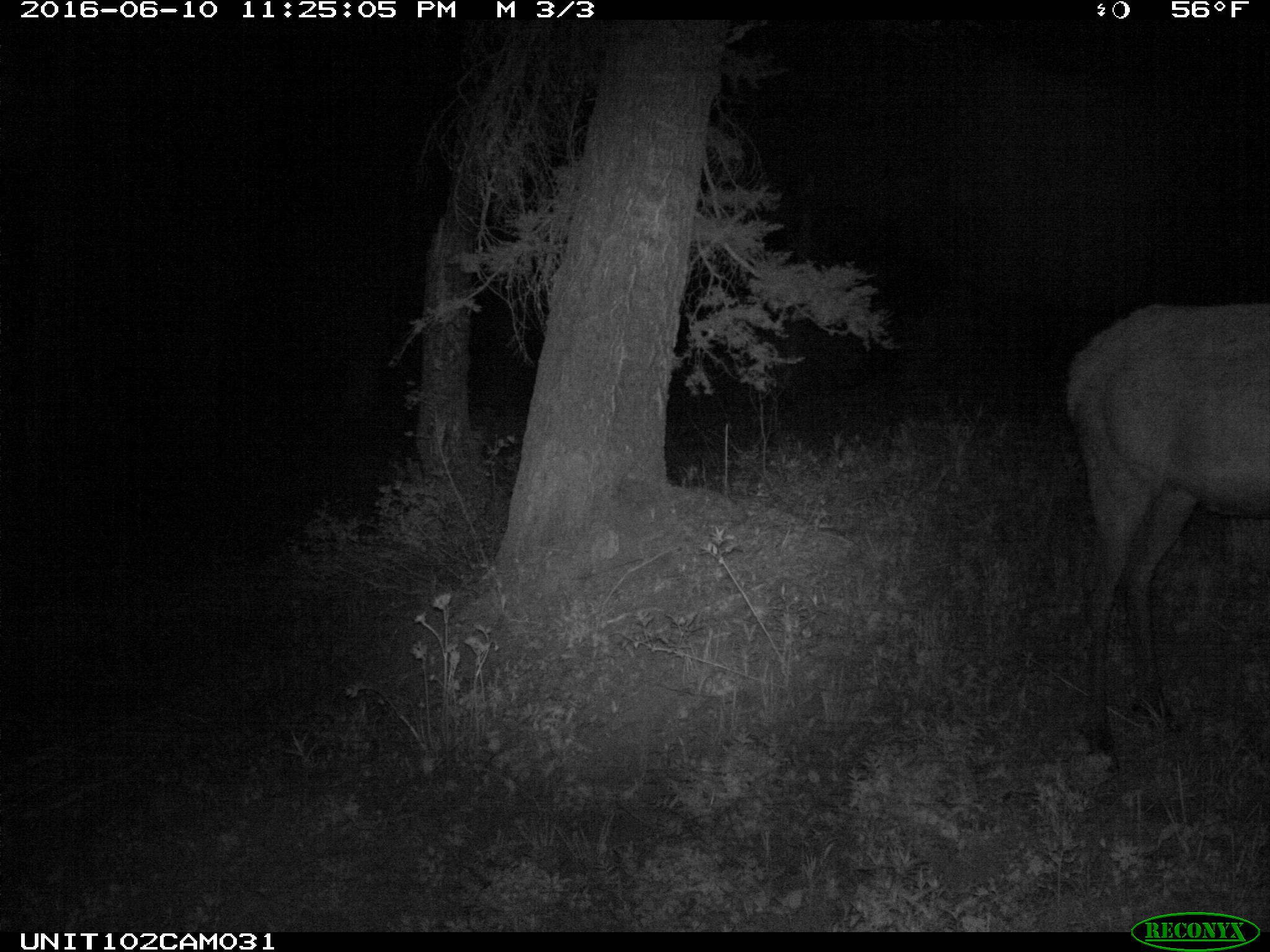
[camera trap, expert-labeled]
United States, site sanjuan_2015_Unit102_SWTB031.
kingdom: Animalia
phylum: Chordata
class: Mammalia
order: Artiodactyla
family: Cervidae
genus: Cervus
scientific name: Cervus elaphus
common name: red deer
Cervus elaphus (red deer).